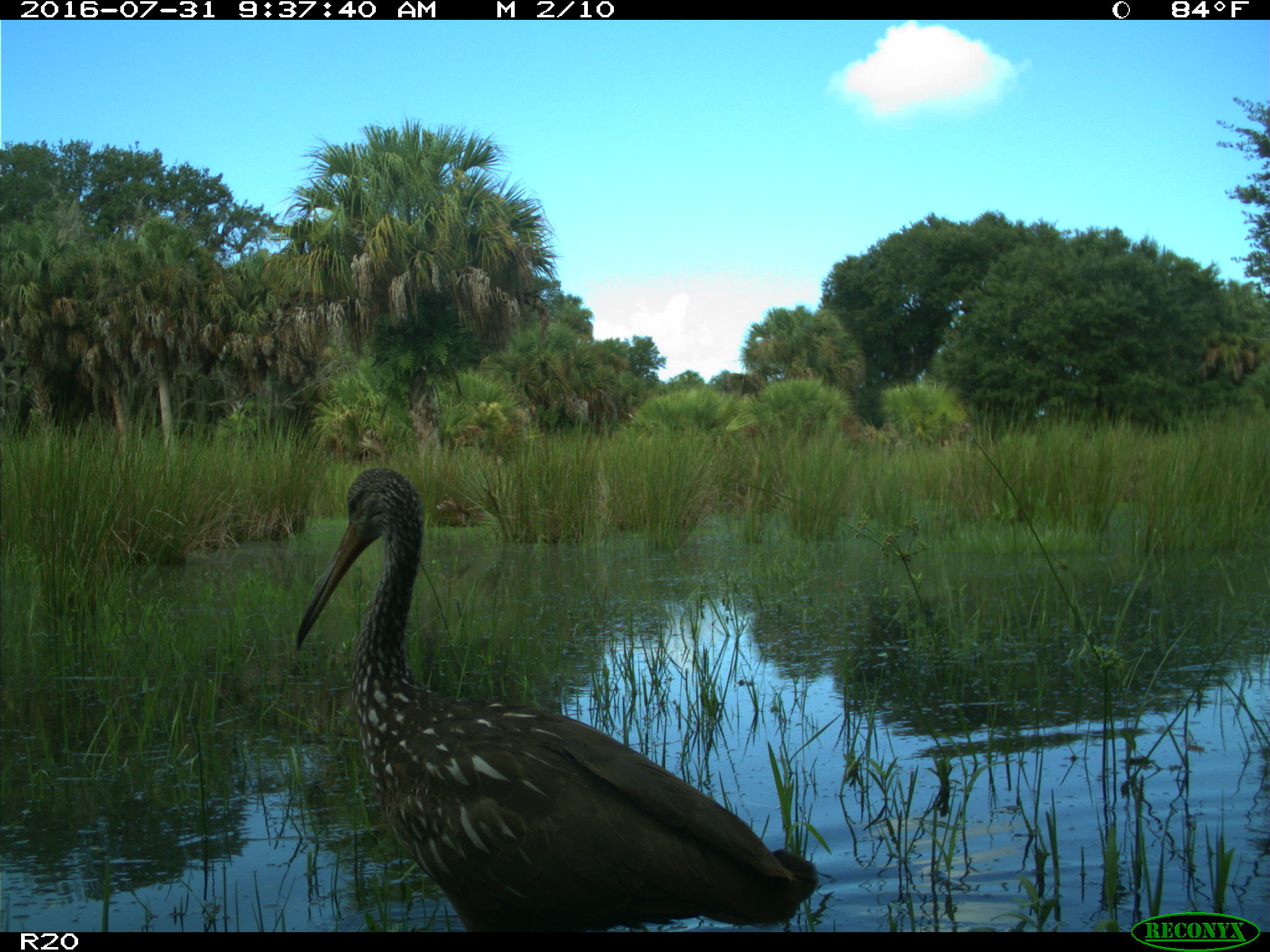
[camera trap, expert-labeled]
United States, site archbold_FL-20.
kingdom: Animalia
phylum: Chordata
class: Aves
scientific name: Aves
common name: birds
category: unidentified bird